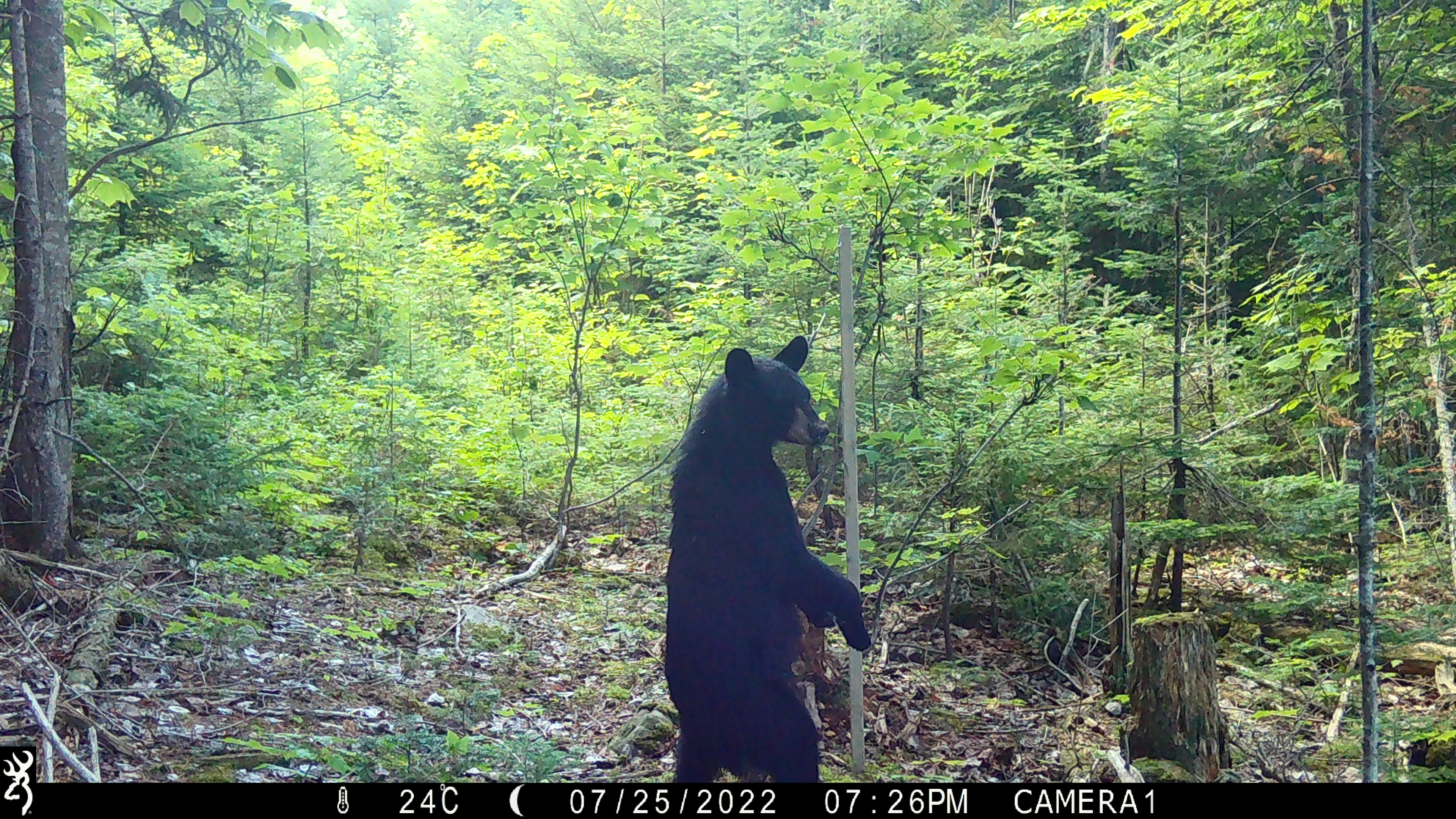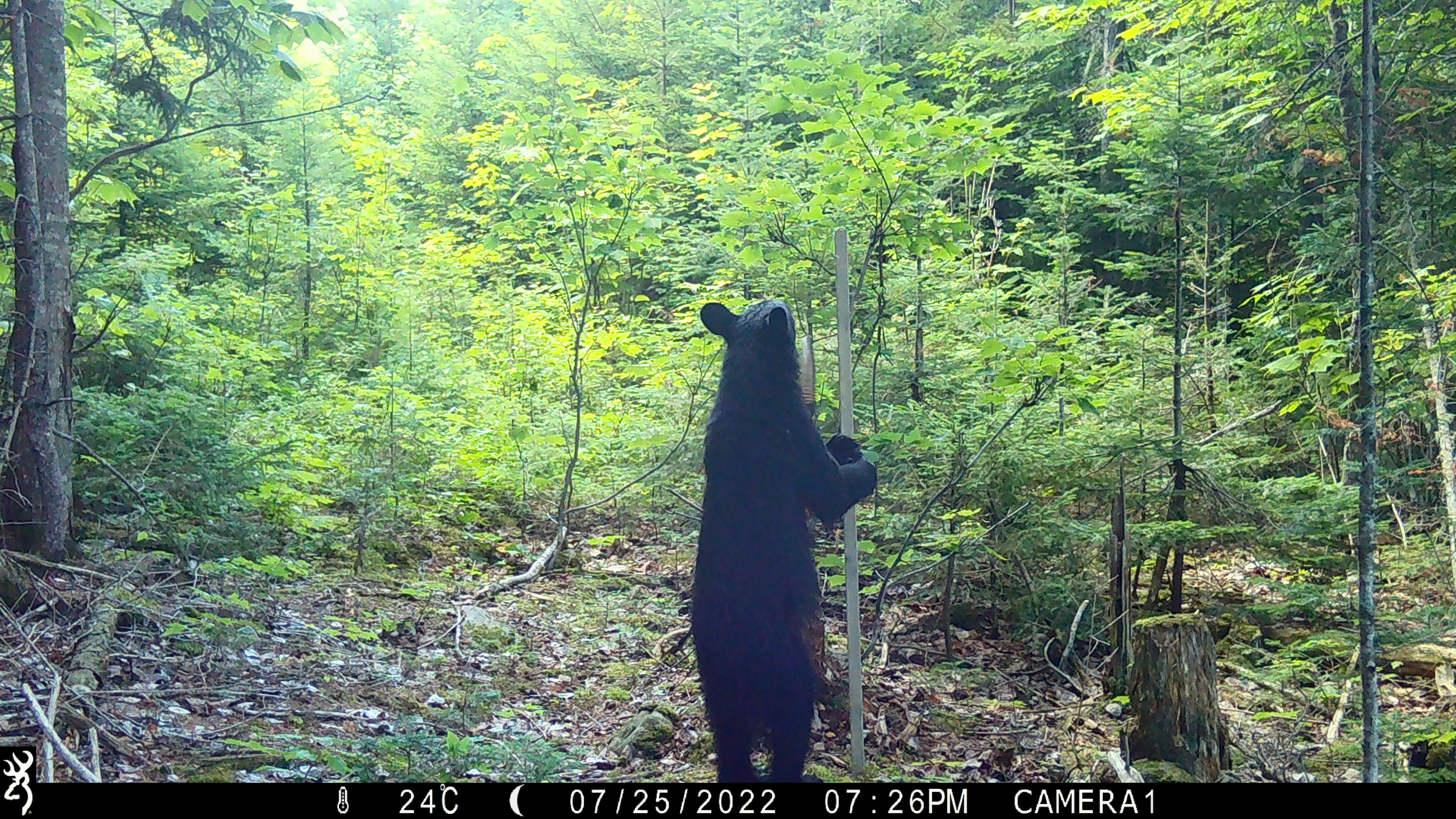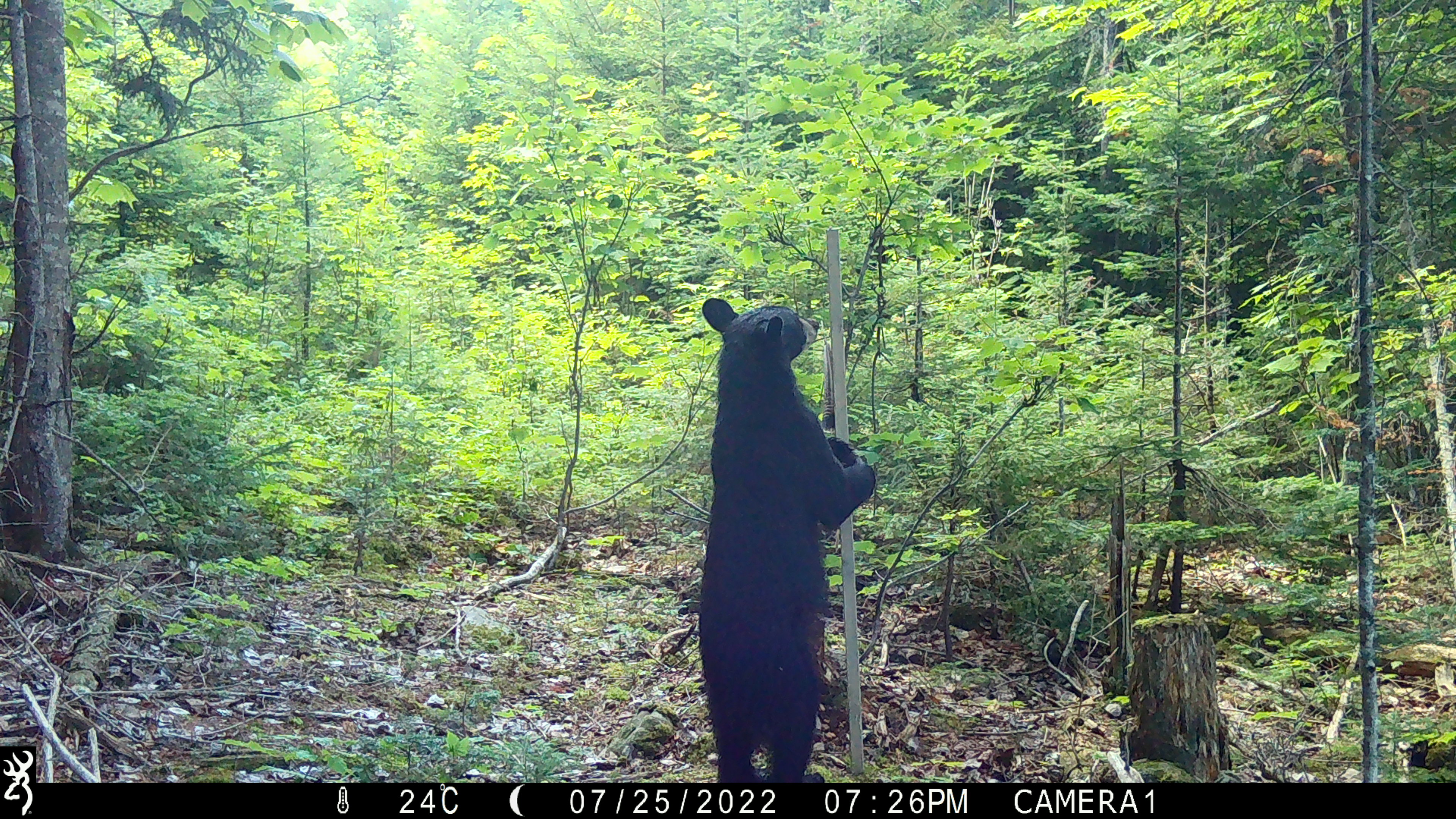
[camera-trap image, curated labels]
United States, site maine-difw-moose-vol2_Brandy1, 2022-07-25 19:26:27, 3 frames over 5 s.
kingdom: Animalia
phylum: Chordata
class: Mammalia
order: Carnivora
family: Ursidae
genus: Ursus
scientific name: Ursus americanus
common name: black bear